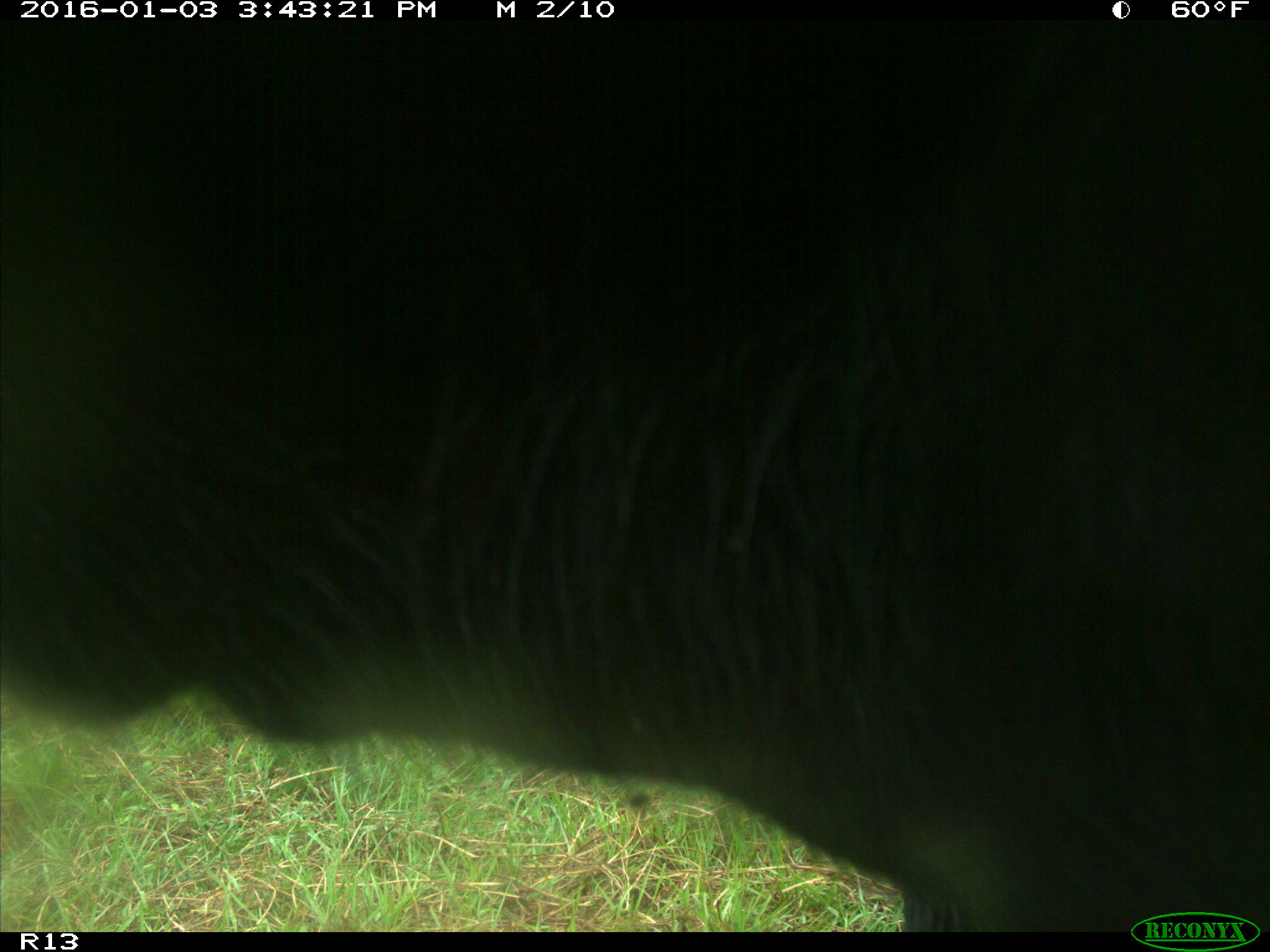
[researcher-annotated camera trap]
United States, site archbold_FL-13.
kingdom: Animalia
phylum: Chordata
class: Mammalia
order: Artiodactyla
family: Bovidae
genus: Bos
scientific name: Bos taurus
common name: domestic cow